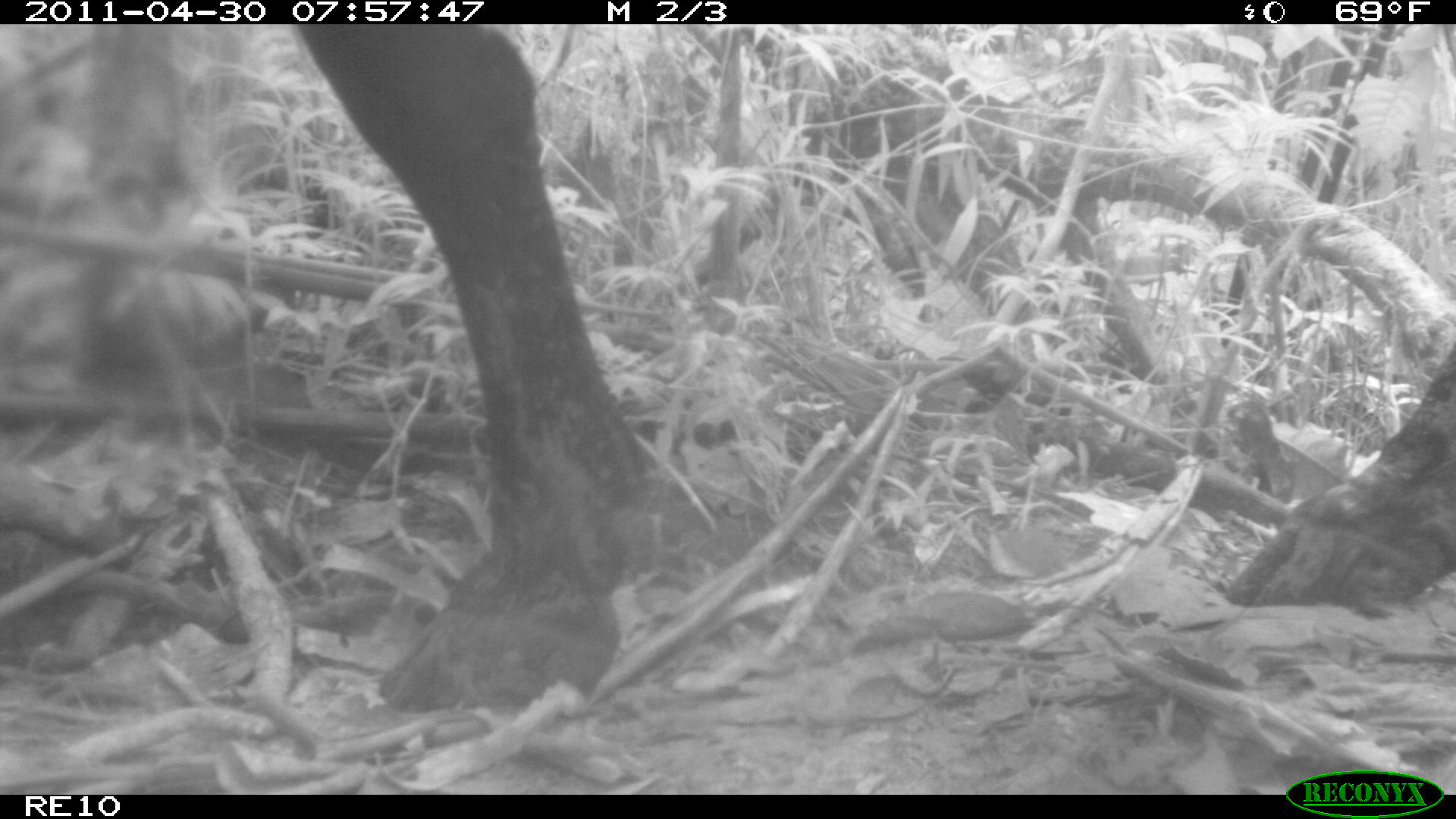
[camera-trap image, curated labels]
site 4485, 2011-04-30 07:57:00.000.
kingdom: Animalia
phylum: Chordata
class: Mammalia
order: Artiodactyla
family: Bovidae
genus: Bos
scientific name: Bos taurus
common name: domestic cattle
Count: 4.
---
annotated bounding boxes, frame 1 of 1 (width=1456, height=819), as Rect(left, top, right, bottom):
bos taurus: Rect(297, 21, 1453, 708)